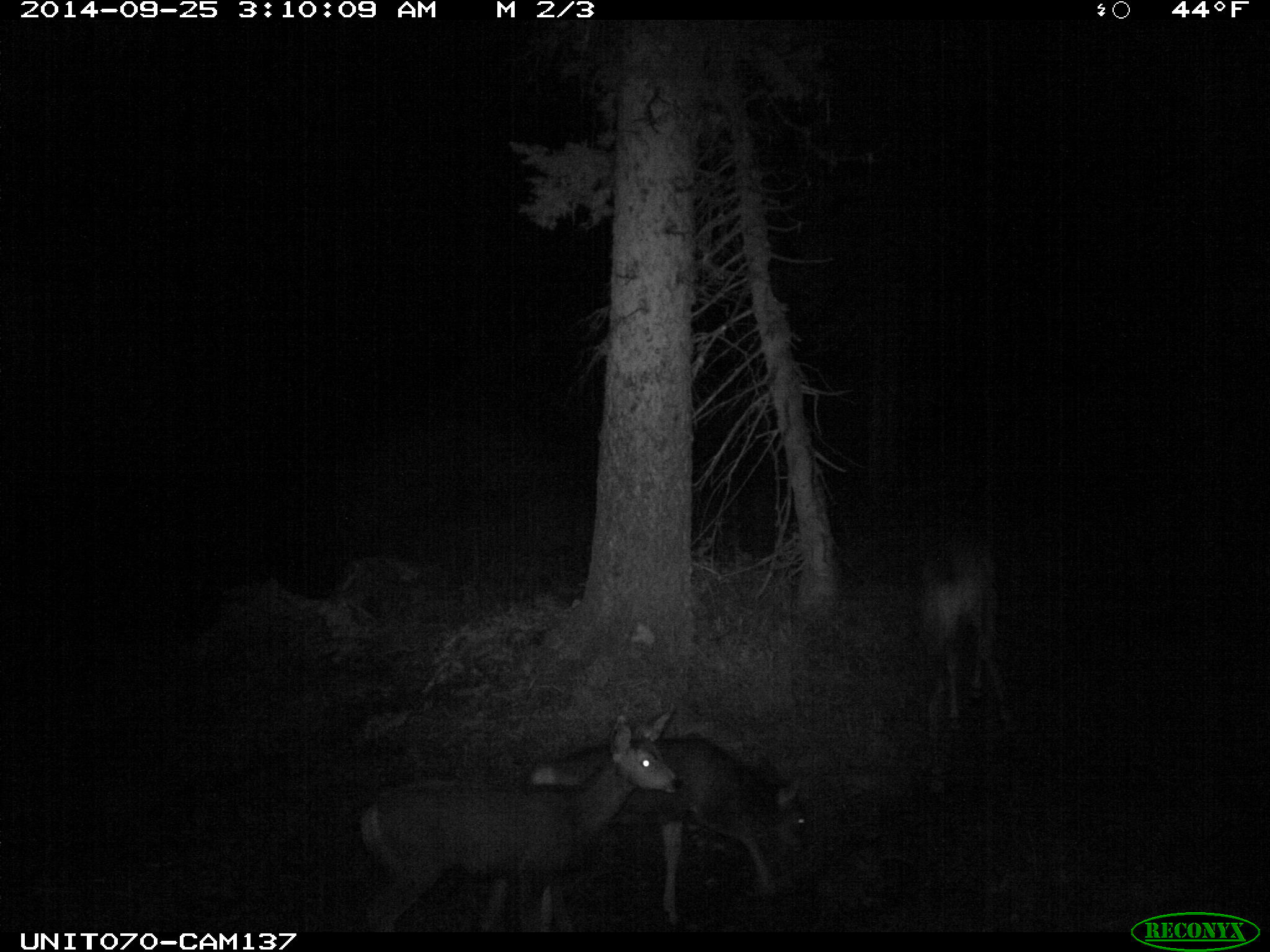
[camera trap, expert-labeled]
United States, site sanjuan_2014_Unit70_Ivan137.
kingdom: Animalia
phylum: Chordata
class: Mammalia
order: Artiodactyla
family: Cervidae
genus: Odocoileus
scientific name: Odocoileus hemionus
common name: mule deer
Odocoileus hemionus (mule deer).